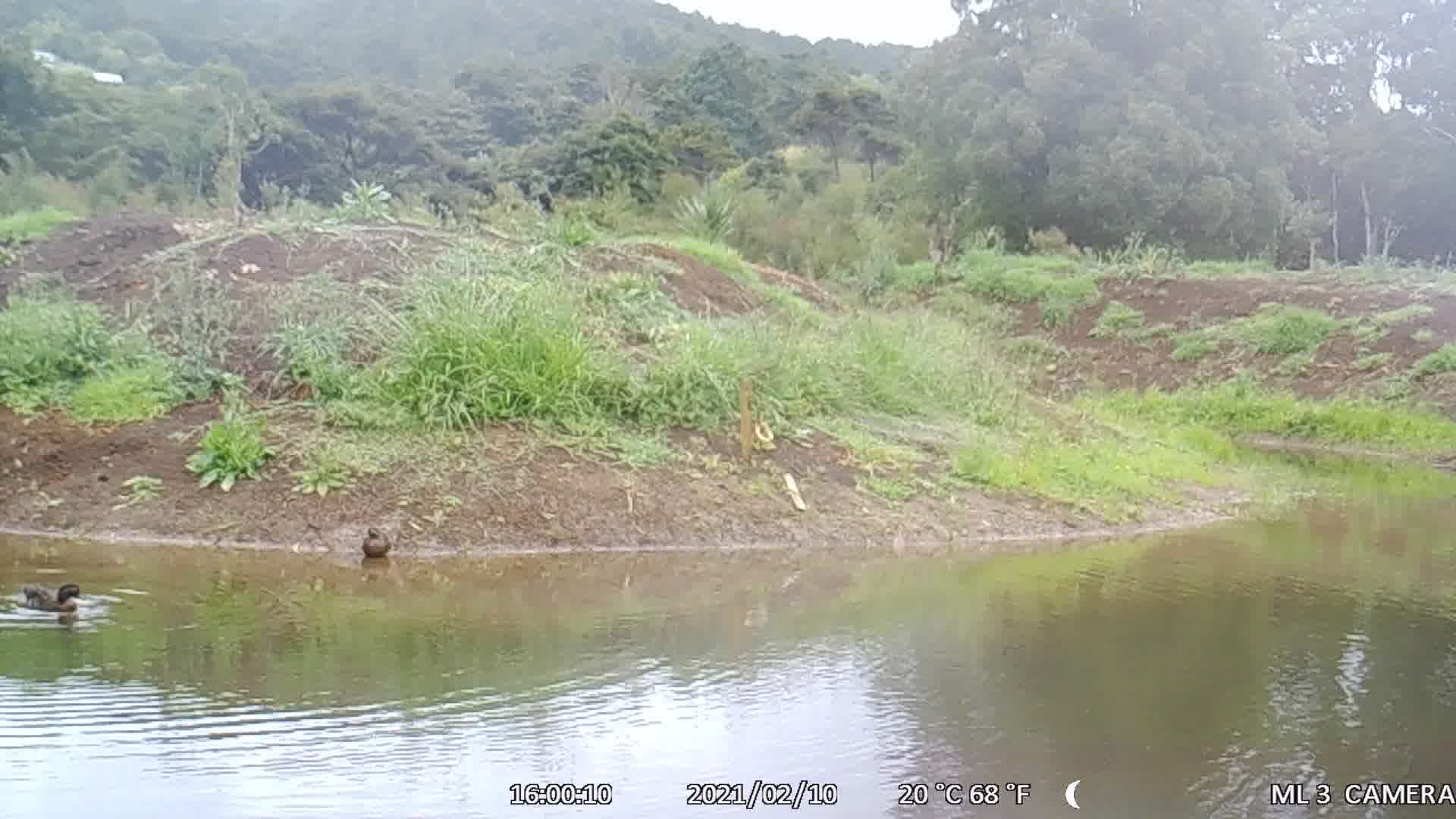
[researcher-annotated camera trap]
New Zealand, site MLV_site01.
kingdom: Animalia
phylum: Chordata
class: Aves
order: Anseriformes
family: Anatidae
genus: Anas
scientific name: Anas chlorotis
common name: brown teal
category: pateke